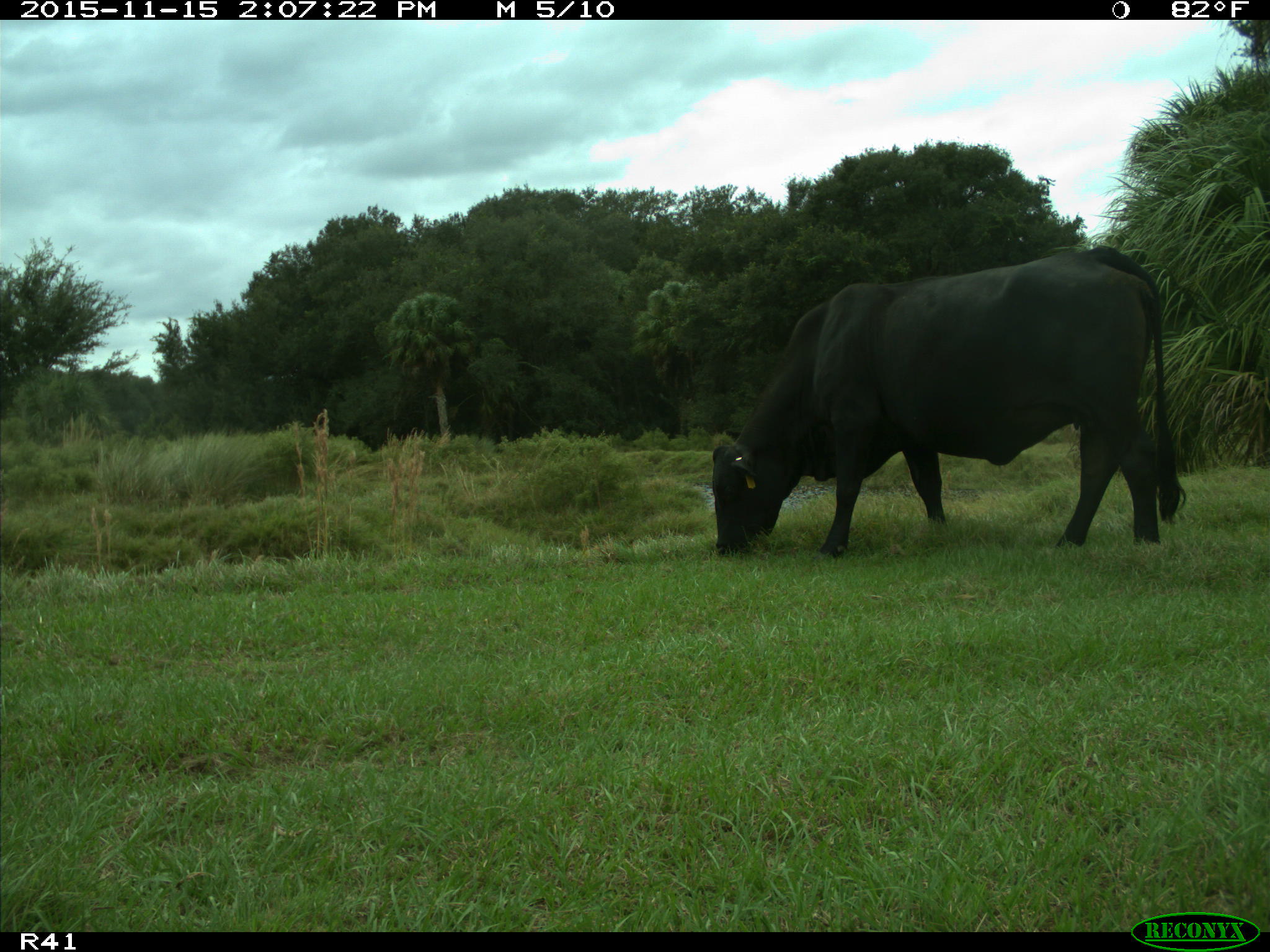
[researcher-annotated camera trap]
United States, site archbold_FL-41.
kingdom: Animalia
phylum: Chordata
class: Mammalia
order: Artiodactyla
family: Bovidae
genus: Bos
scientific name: Bos taurus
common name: domestic cow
Bos taurus (domestic cow).